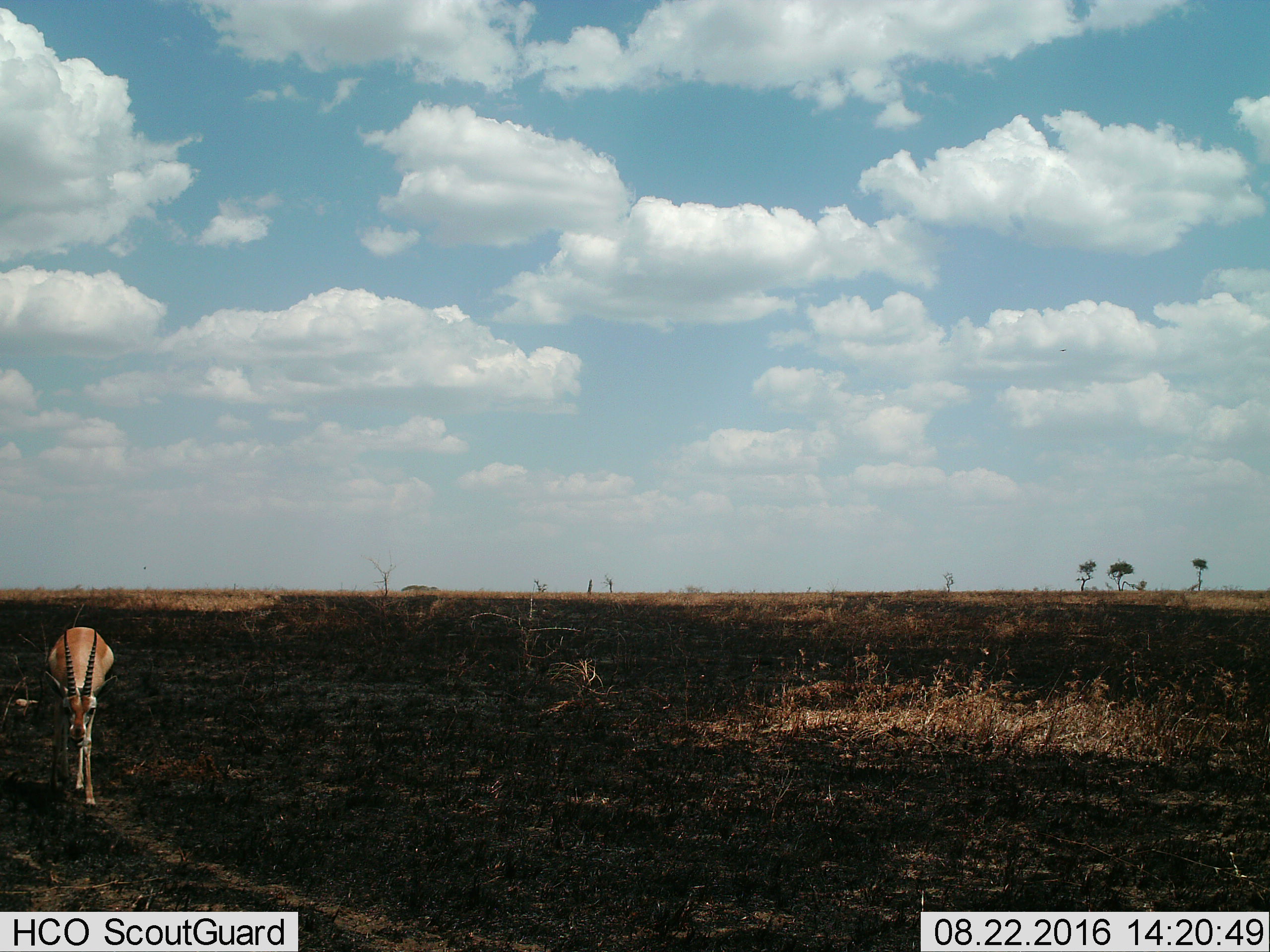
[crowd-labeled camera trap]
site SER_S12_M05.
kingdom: Animalia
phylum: Chordata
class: Mammalia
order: Artiodactyla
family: Bovidae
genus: Nanger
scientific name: Nanger granti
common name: grant's gazelle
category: gazellegrants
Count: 1.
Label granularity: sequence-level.